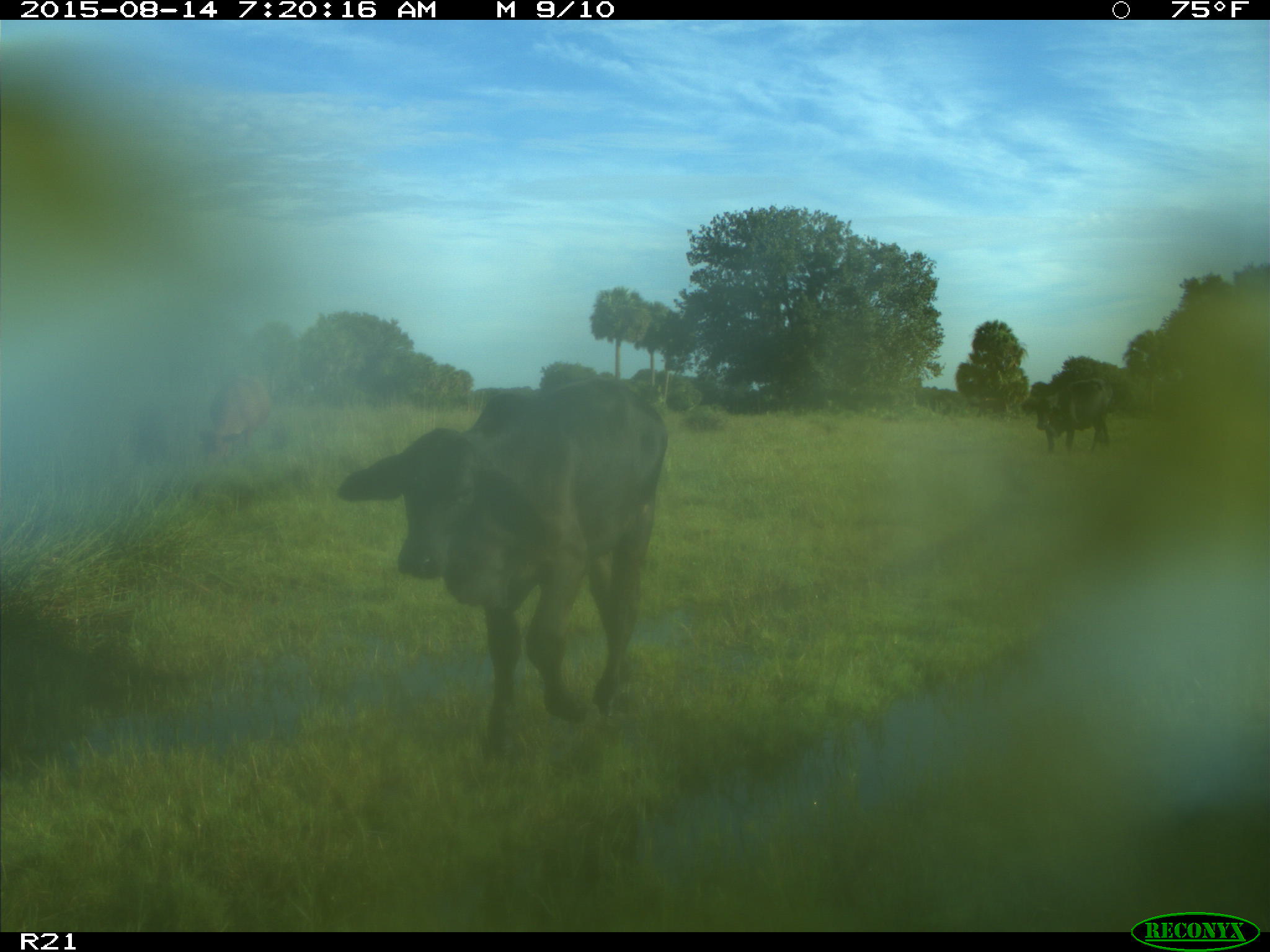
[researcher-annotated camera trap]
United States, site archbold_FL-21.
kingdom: Animalia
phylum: Chordata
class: Mammalia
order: Artiodactyla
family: Bovidae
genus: Bos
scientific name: Bos taurus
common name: domestic cow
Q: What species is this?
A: Bos taurus (domestic cow).